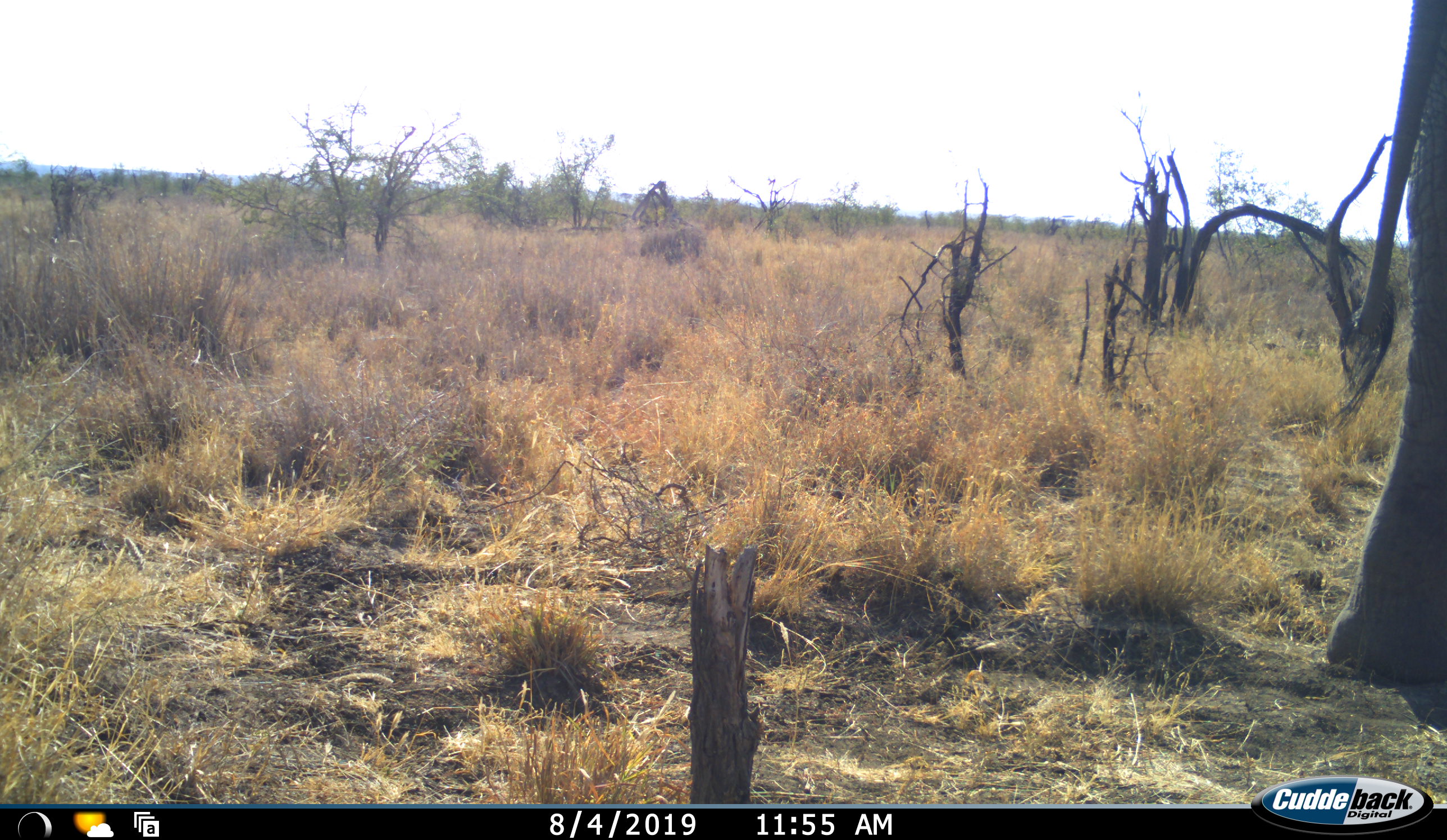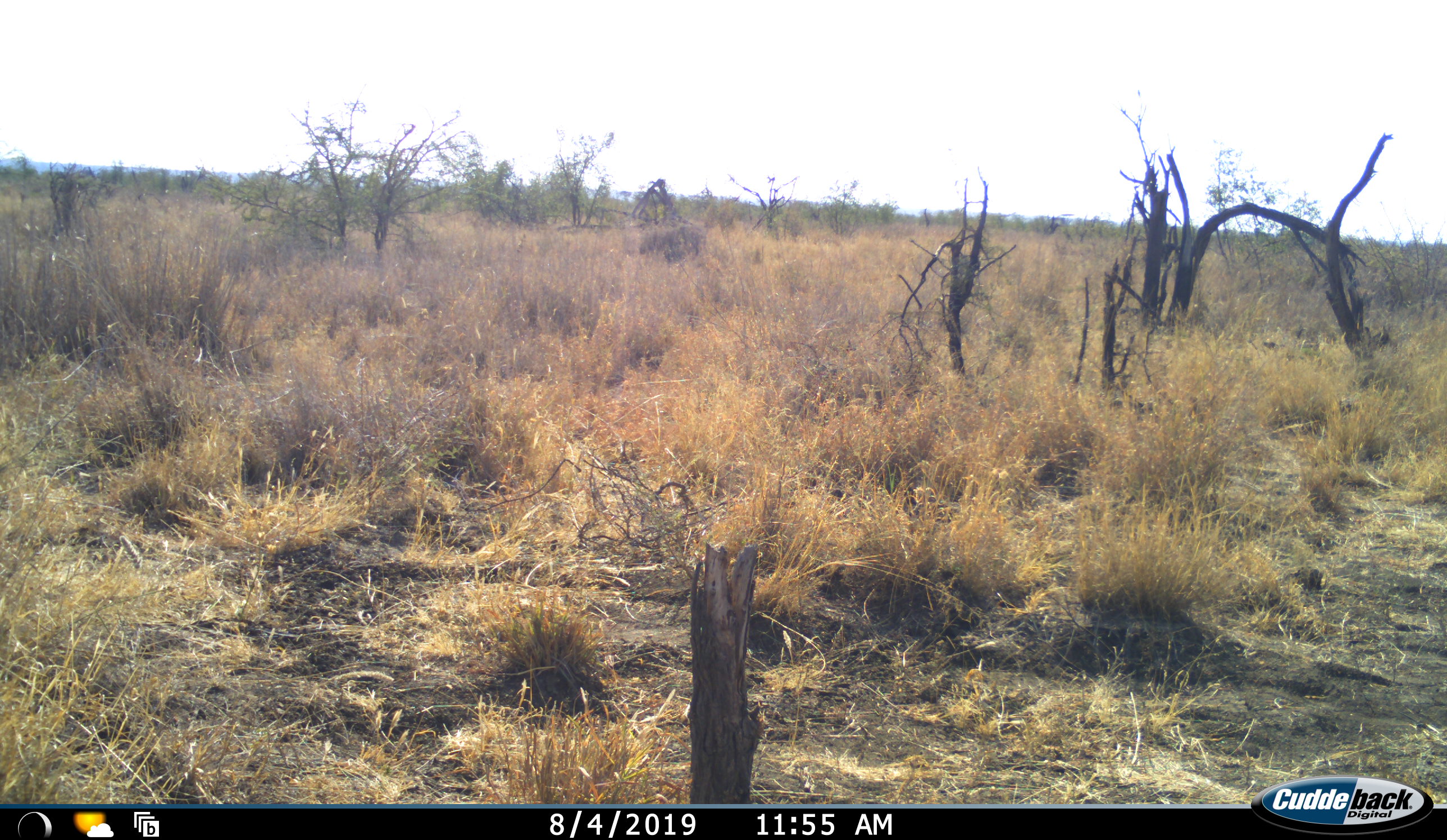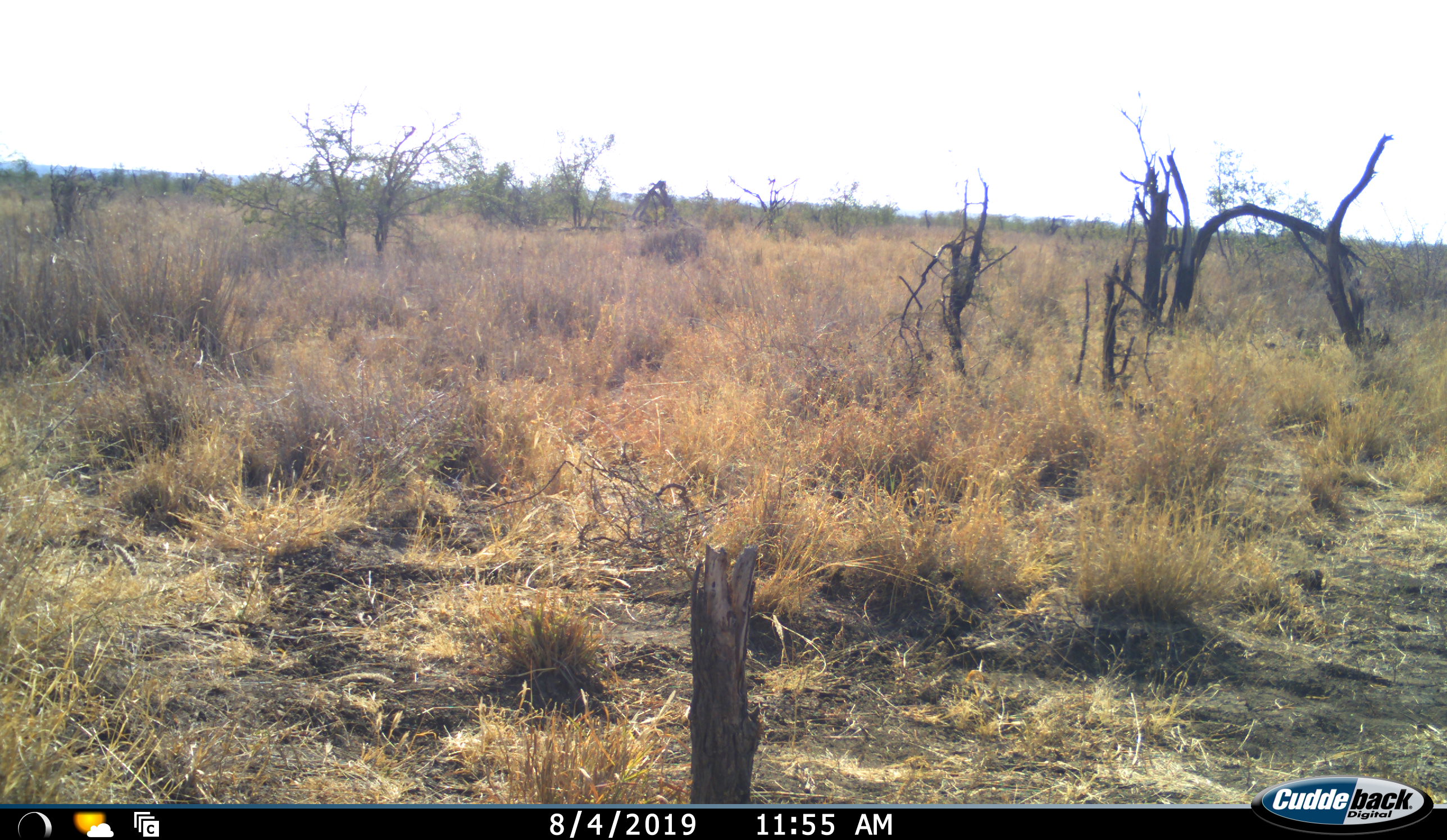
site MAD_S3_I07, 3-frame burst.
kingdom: Animalia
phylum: Chordata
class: Mammalia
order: Proboscidea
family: Elephantidae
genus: Loxodonta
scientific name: Loxodonta africana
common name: african bush elephant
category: elephant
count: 1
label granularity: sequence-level